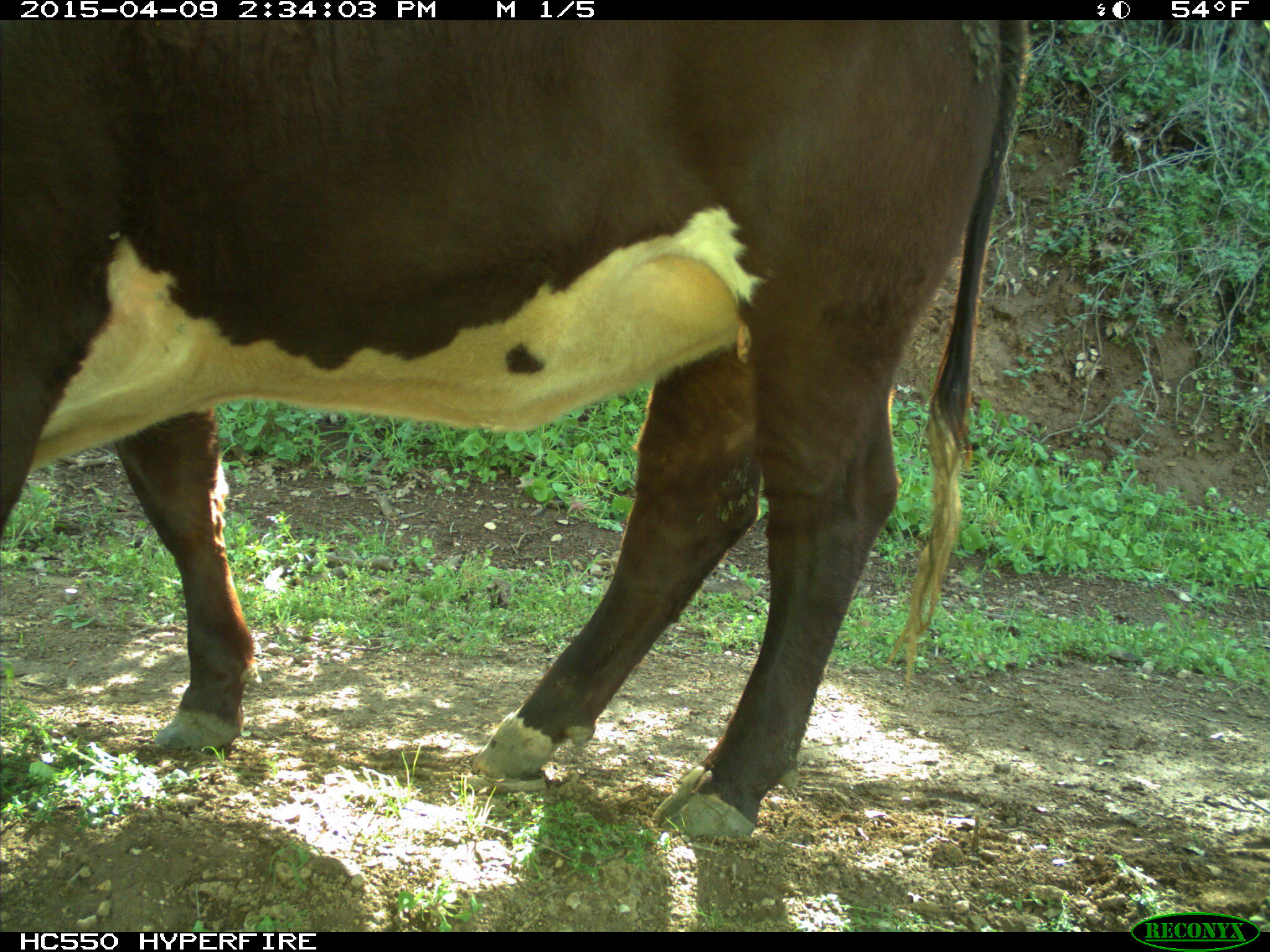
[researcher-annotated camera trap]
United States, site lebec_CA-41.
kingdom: Animalia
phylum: Chordata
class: Mammalia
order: Artiodactyla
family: Bovidae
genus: Bos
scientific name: Bos taurus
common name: domestic cow